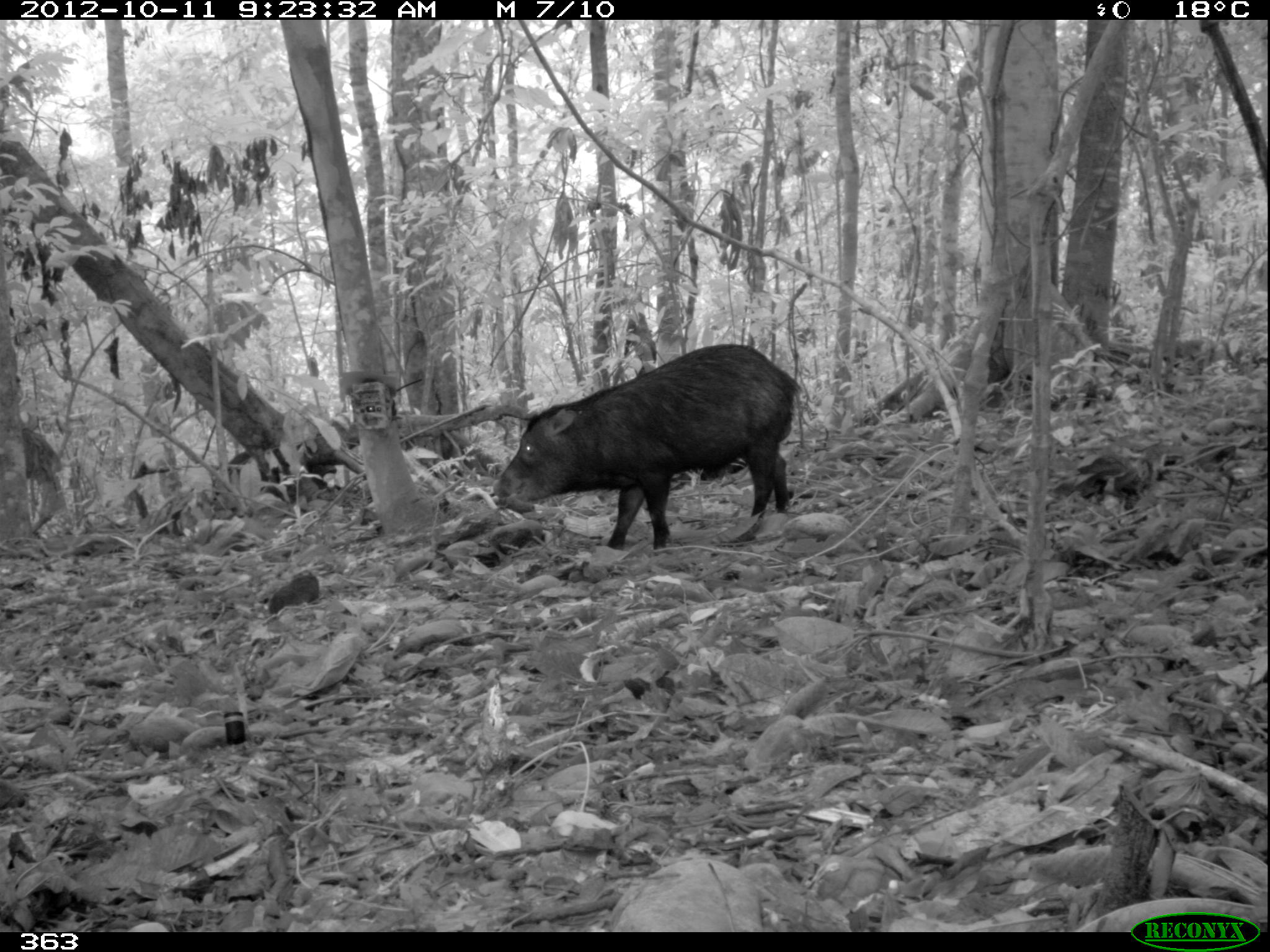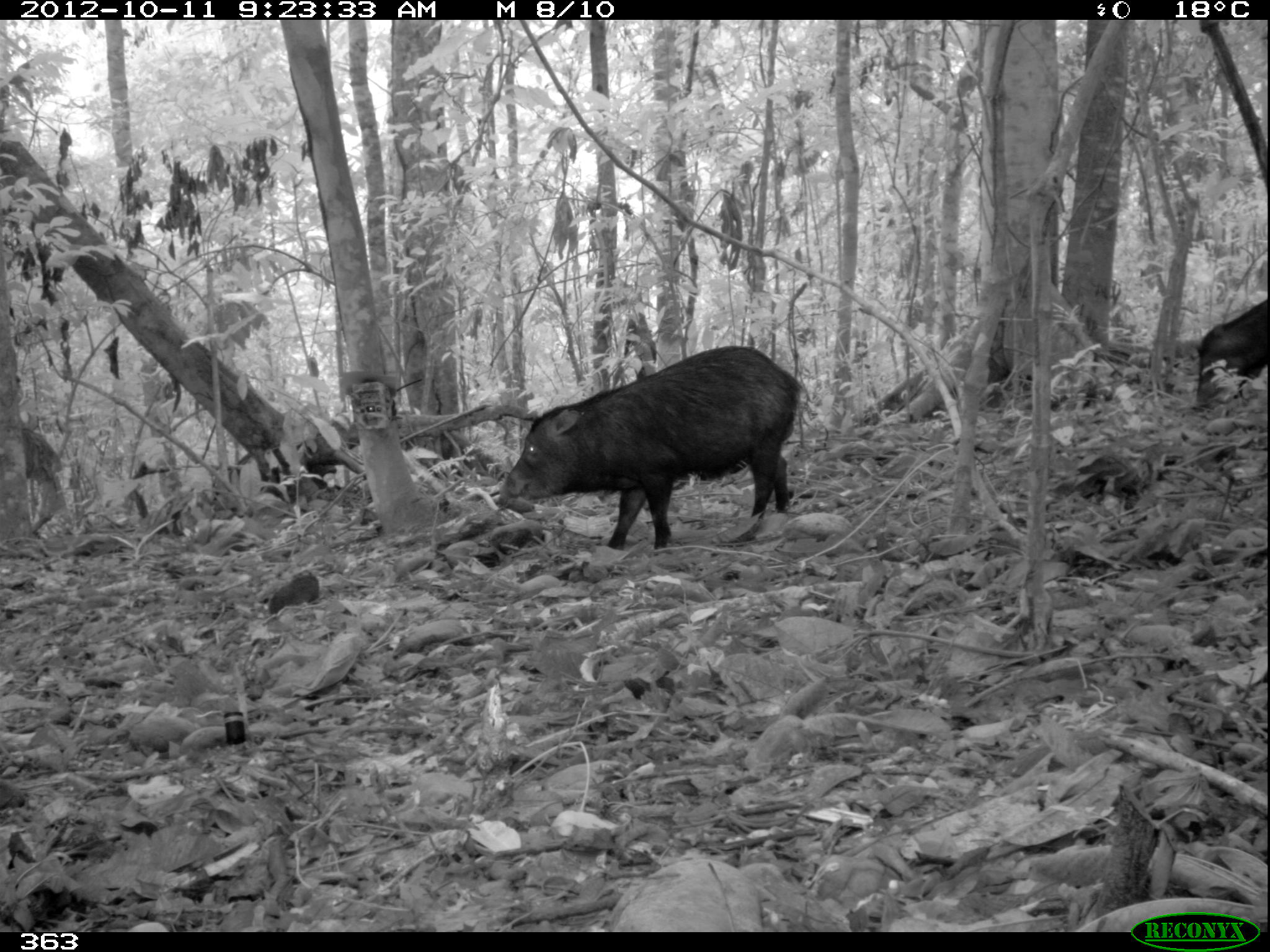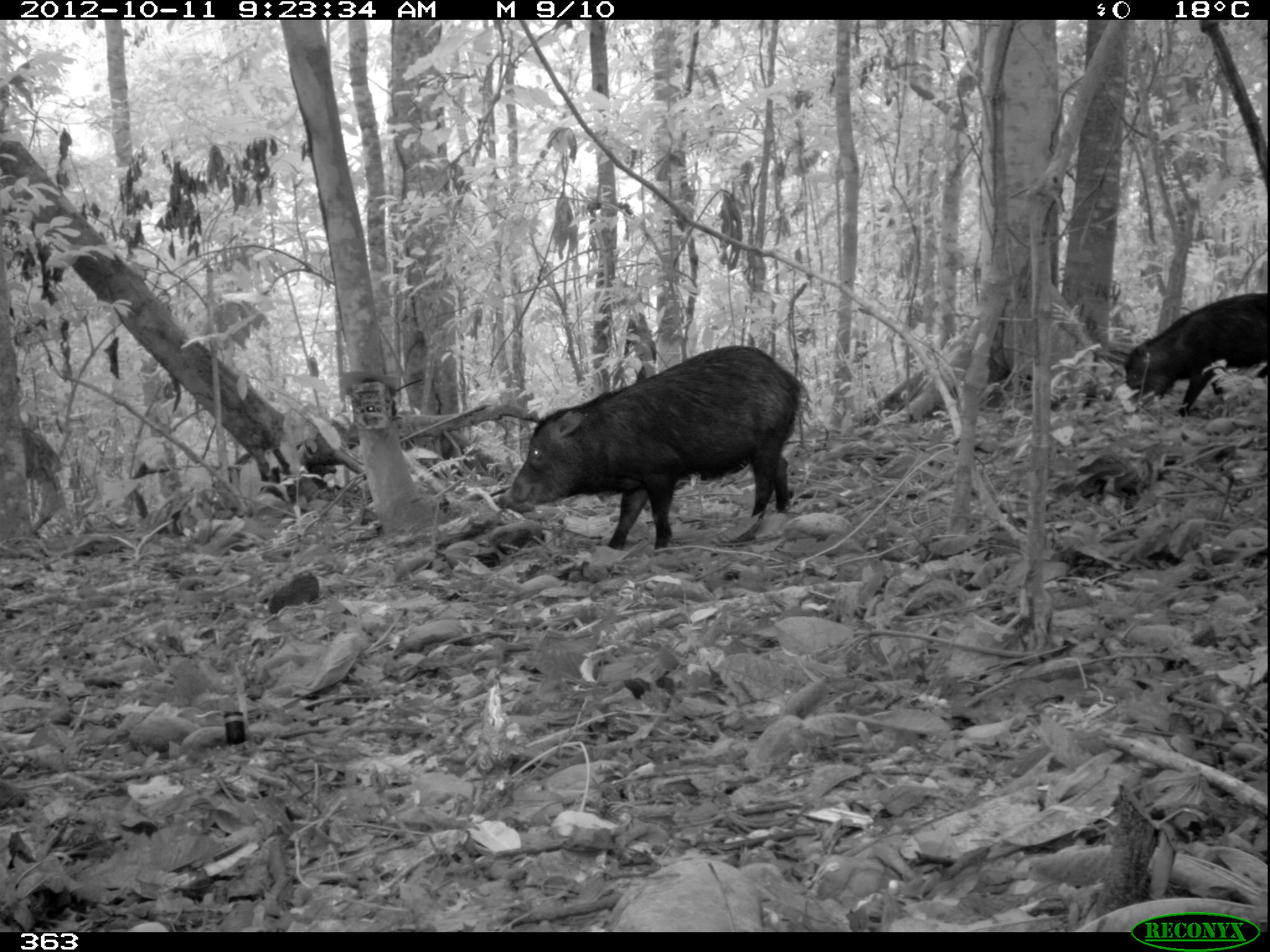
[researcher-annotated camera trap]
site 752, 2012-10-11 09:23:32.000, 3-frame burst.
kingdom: Animalia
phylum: Chordata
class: Mammalia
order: Artiodactyla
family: Tayassuidae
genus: Tayassu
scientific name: Tayassu pecari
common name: white-lipped peccary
Tayassu pecari (white-lipped peccary).